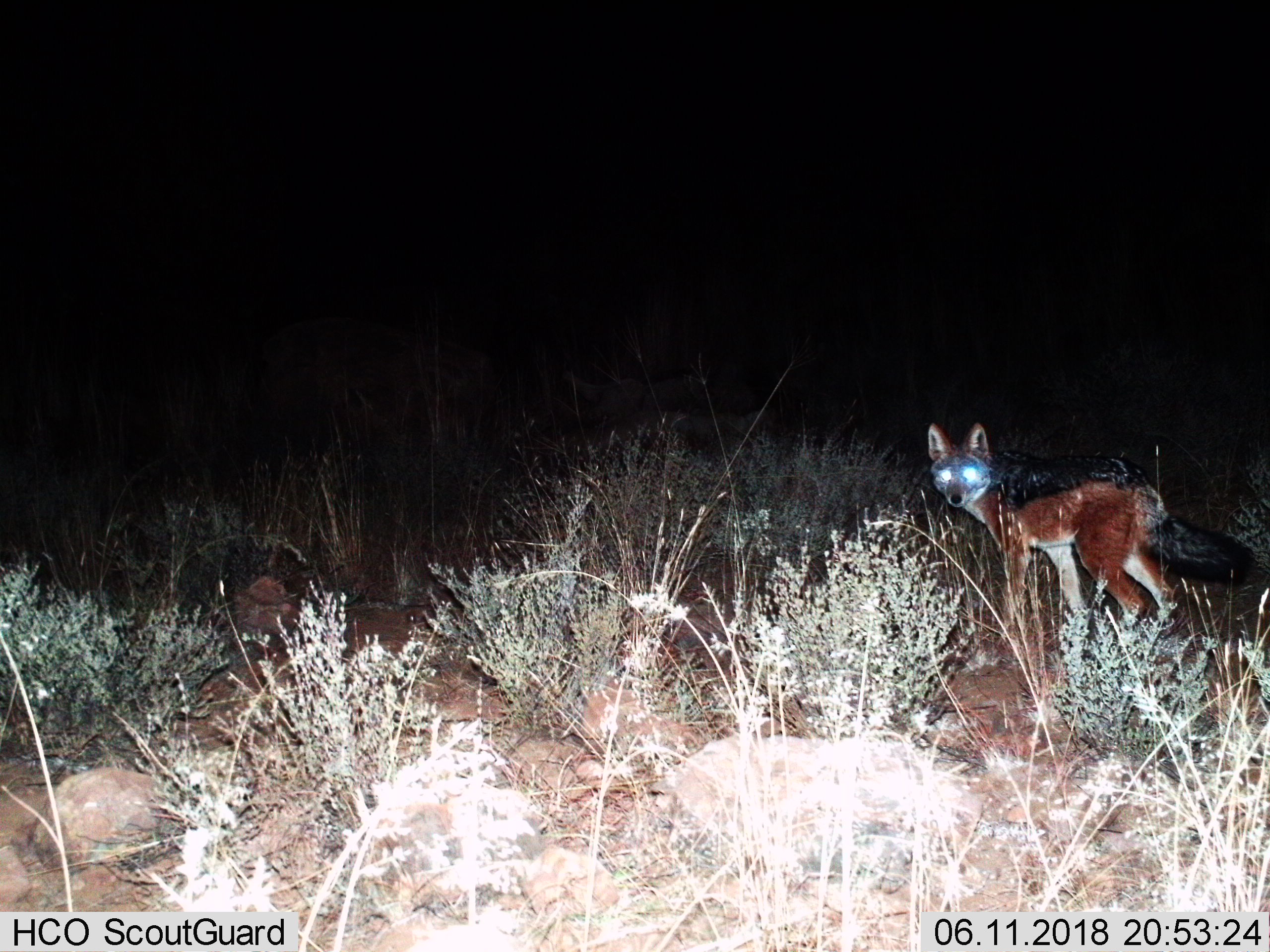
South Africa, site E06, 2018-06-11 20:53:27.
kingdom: Animalia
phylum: Chordata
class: Mammalia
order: Carnivora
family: Canidae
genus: Lupulella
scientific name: Lupulella mesomelas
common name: black-backed jackal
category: jackalblackbacked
Jackalblackbacked (black-backed jackal) (Lupulella mesomelas), count 1. Behavior (volunteer vote fractions): standing 78%, resting 0%, moving 22%, interacting 0%. Young present (vote fraction): 0%. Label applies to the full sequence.